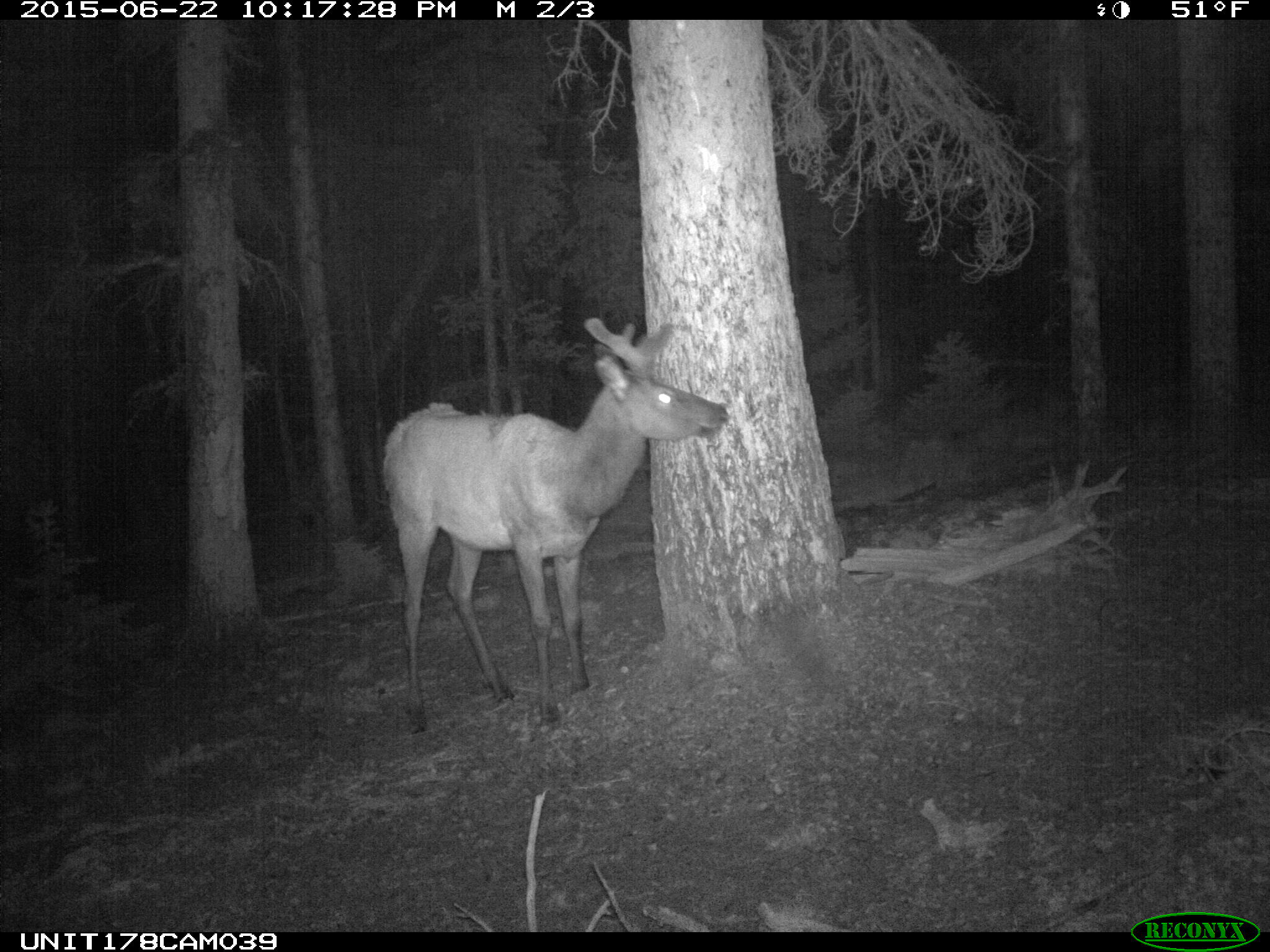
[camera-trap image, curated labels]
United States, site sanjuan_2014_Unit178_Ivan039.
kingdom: Animalia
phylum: Chordata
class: Mammalia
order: Artiodactyla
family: Cervidae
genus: Cervus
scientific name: Cervus elaphus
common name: red deer